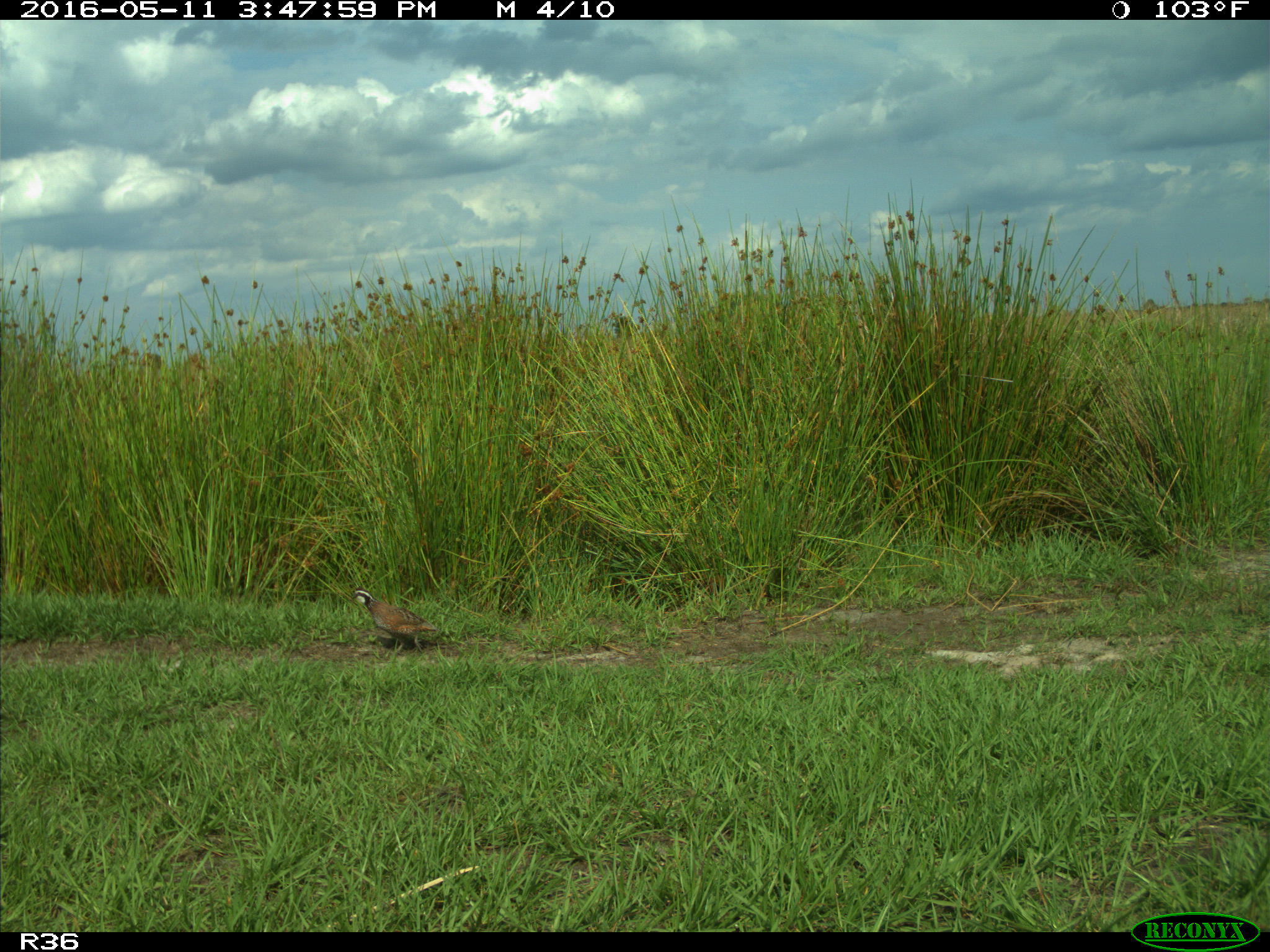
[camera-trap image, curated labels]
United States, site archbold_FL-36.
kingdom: Animalia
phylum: Chordata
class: Aves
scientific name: Aves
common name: birds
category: unidentified bird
Unidentified bird (birds) (Aves).